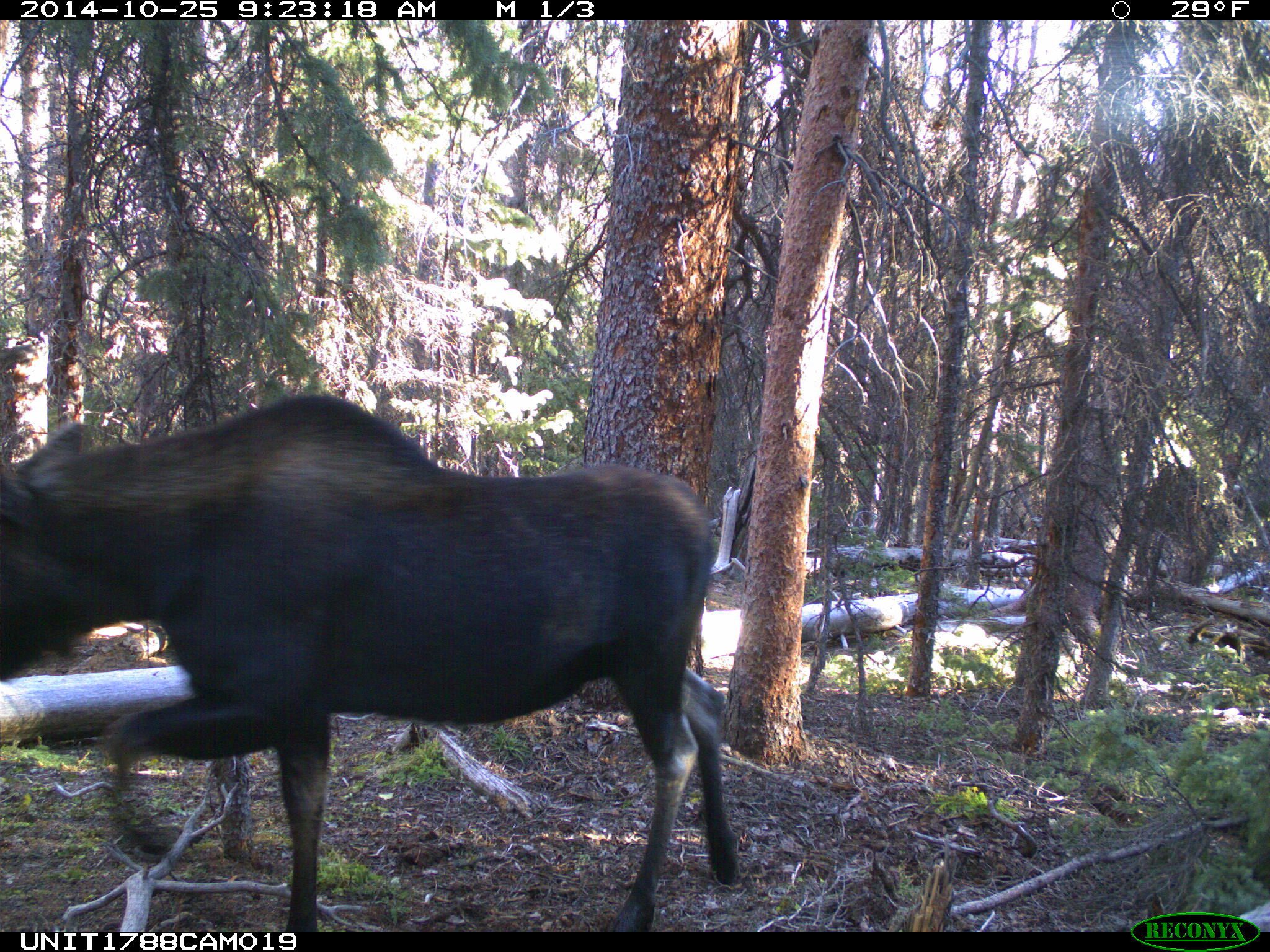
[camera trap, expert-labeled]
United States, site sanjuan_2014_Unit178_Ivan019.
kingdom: Animalia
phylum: Chordata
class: Mammalia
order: Artiodactyla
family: Cervidae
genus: Alces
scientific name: Alces alces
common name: moose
Alces alces (moose).